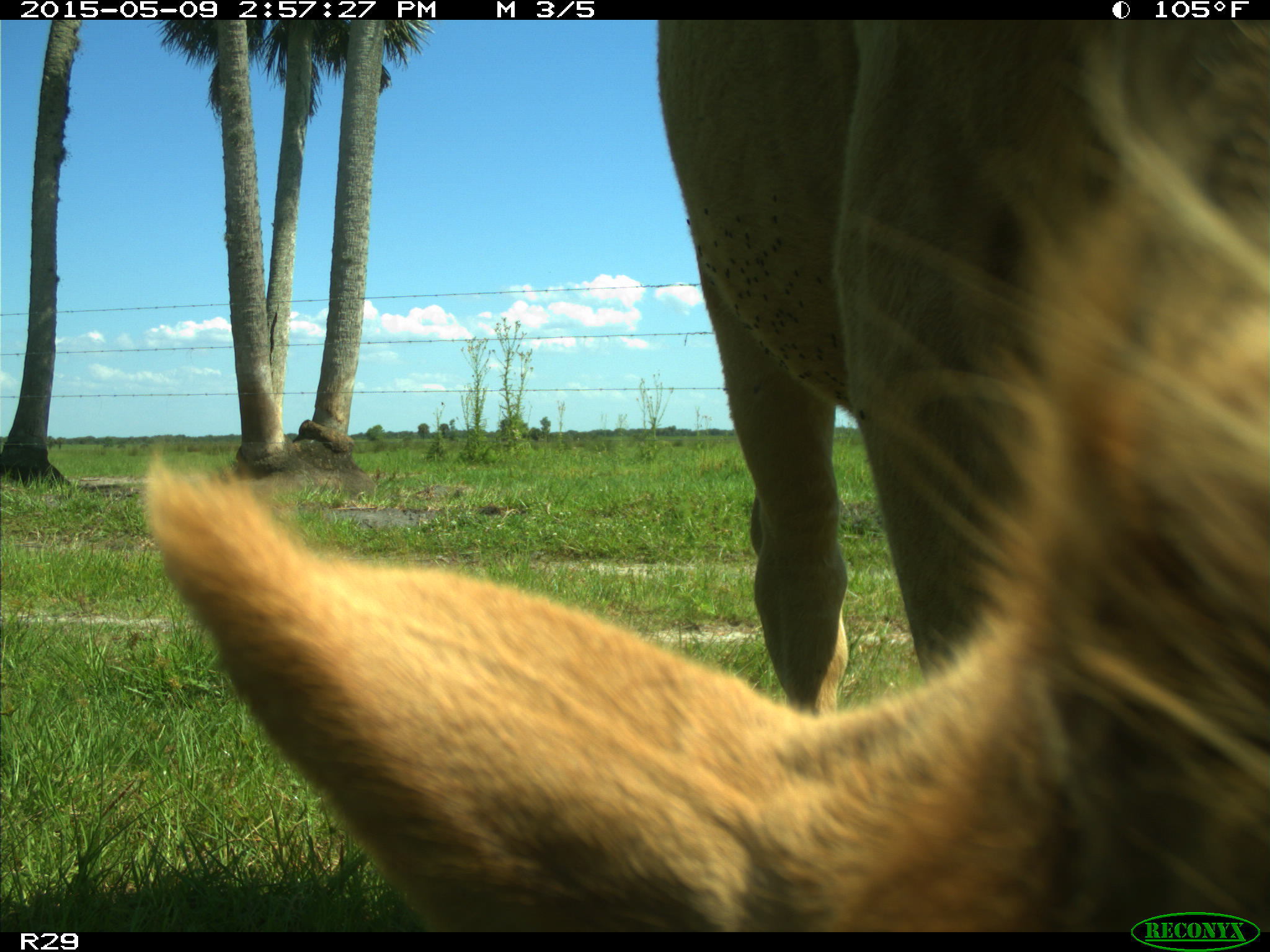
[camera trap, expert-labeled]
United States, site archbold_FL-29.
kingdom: Animalia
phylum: Chordata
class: Mammalia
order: Artiodactyla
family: Bovidae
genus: Bos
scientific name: Bos taurus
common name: domestic cow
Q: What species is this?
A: Bos taurus (domestic cow).